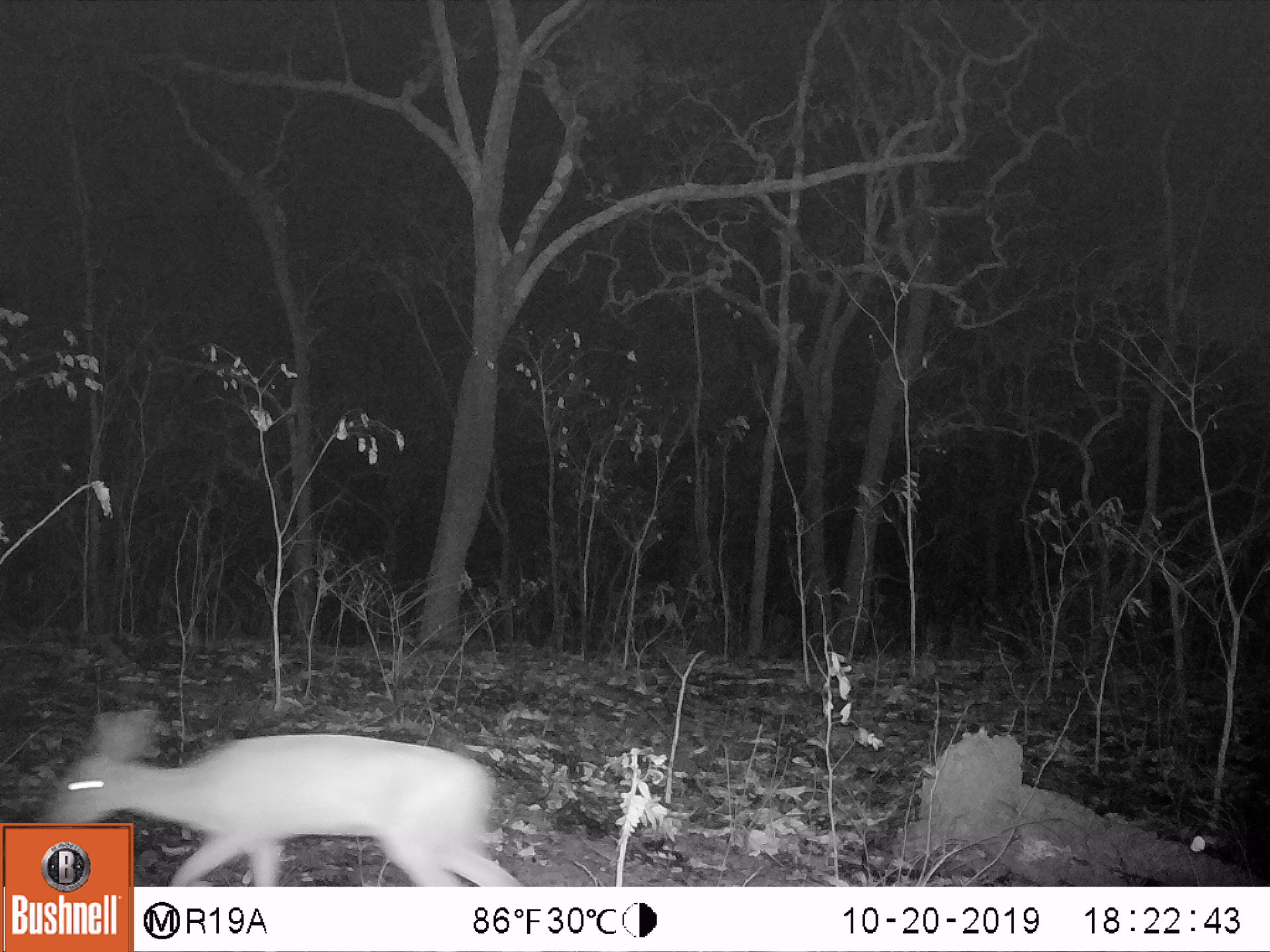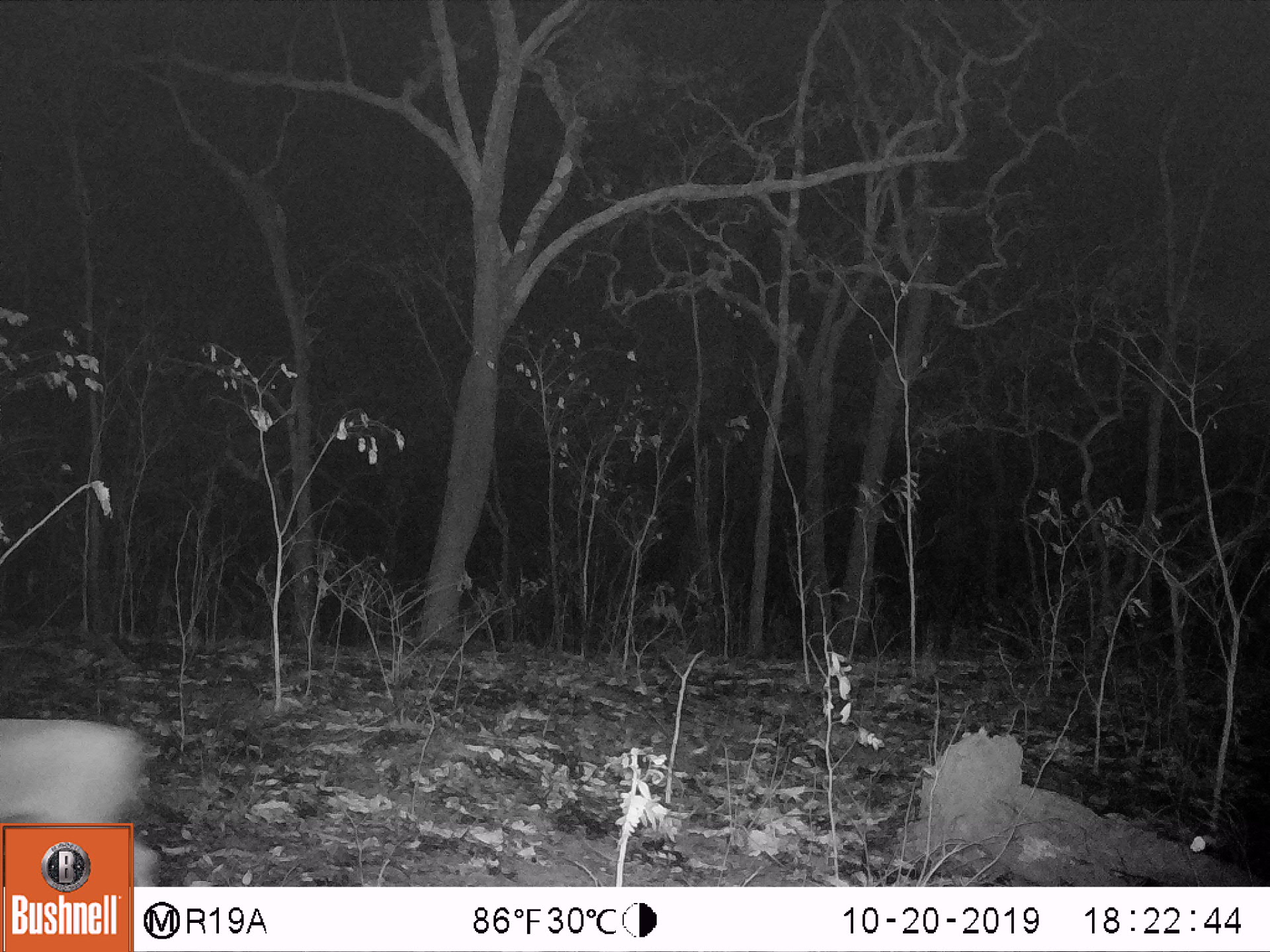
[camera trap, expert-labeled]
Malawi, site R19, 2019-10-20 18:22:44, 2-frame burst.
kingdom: Animalia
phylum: Chordata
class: Mammalia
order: Artiodactyla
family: Bovidae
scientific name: Antilopinae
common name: small antelope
Small antelope (Antilopinae), count 1.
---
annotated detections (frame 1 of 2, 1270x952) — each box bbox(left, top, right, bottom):
small antelope: bbox(32, 697, 500, 822)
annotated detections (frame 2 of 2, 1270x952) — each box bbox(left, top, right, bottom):
small antelope: bbox(1, 708, 151, 822)